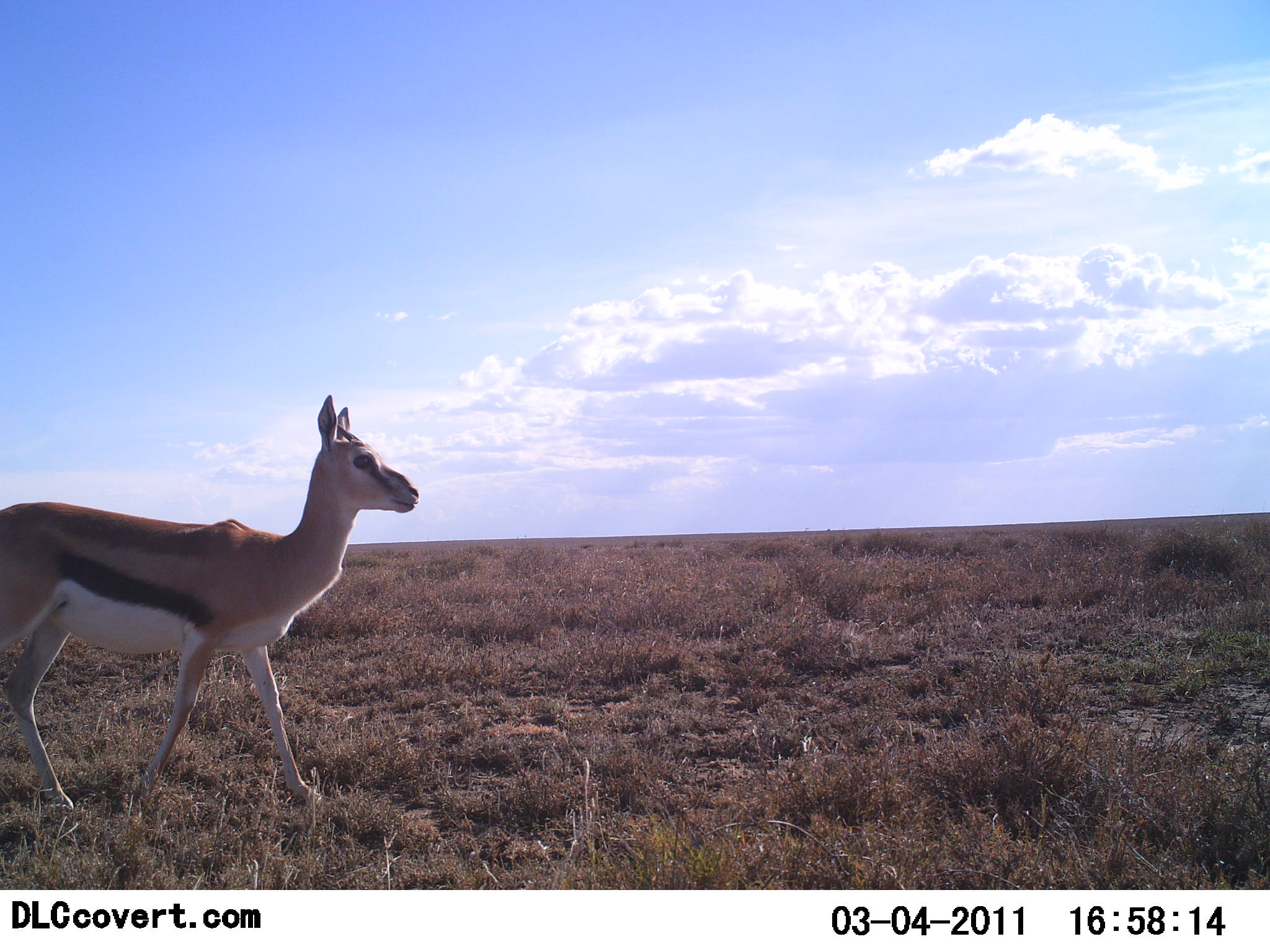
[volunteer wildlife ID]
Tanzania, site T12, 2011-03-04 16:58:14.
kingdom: Animalia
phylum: Chordata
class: Mammalia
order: Artiodactyla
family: Bovidae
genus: Eudorcas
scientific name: Eudorcas thomsonii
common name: thomson's gazelle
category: gazellethomsons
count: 1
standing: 30%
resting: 0%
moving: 80%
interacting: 0%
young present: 0%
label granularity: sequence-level